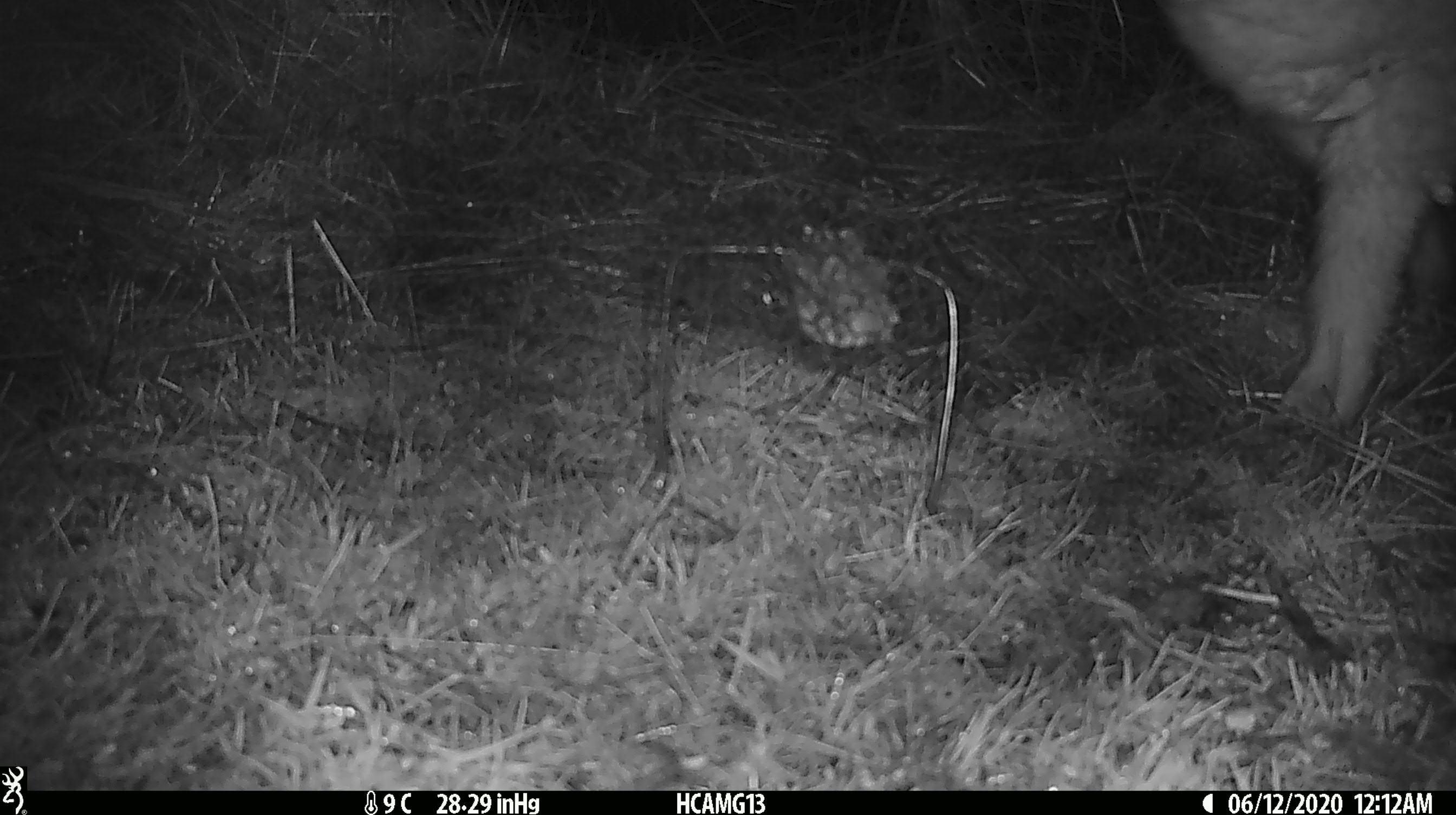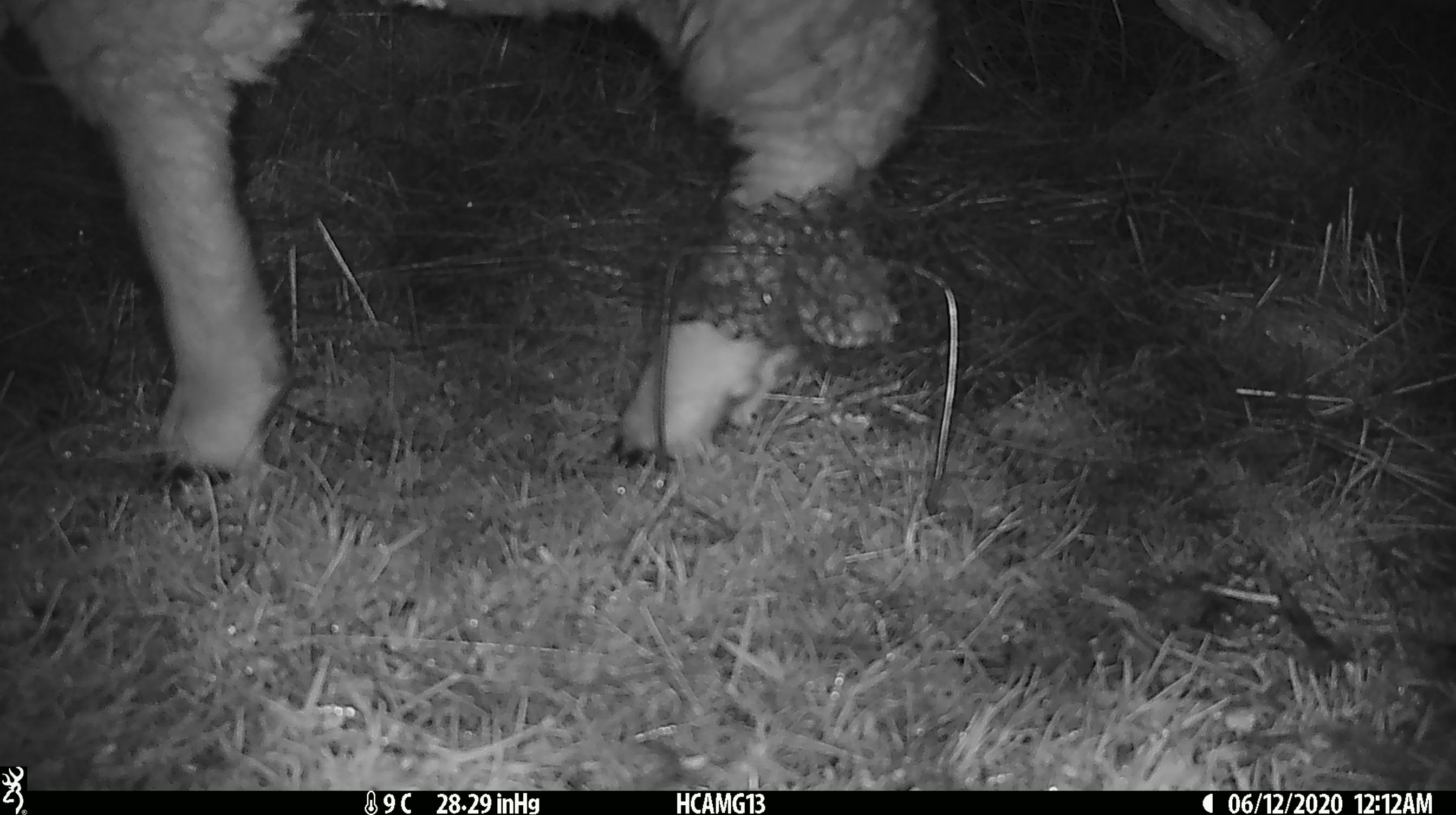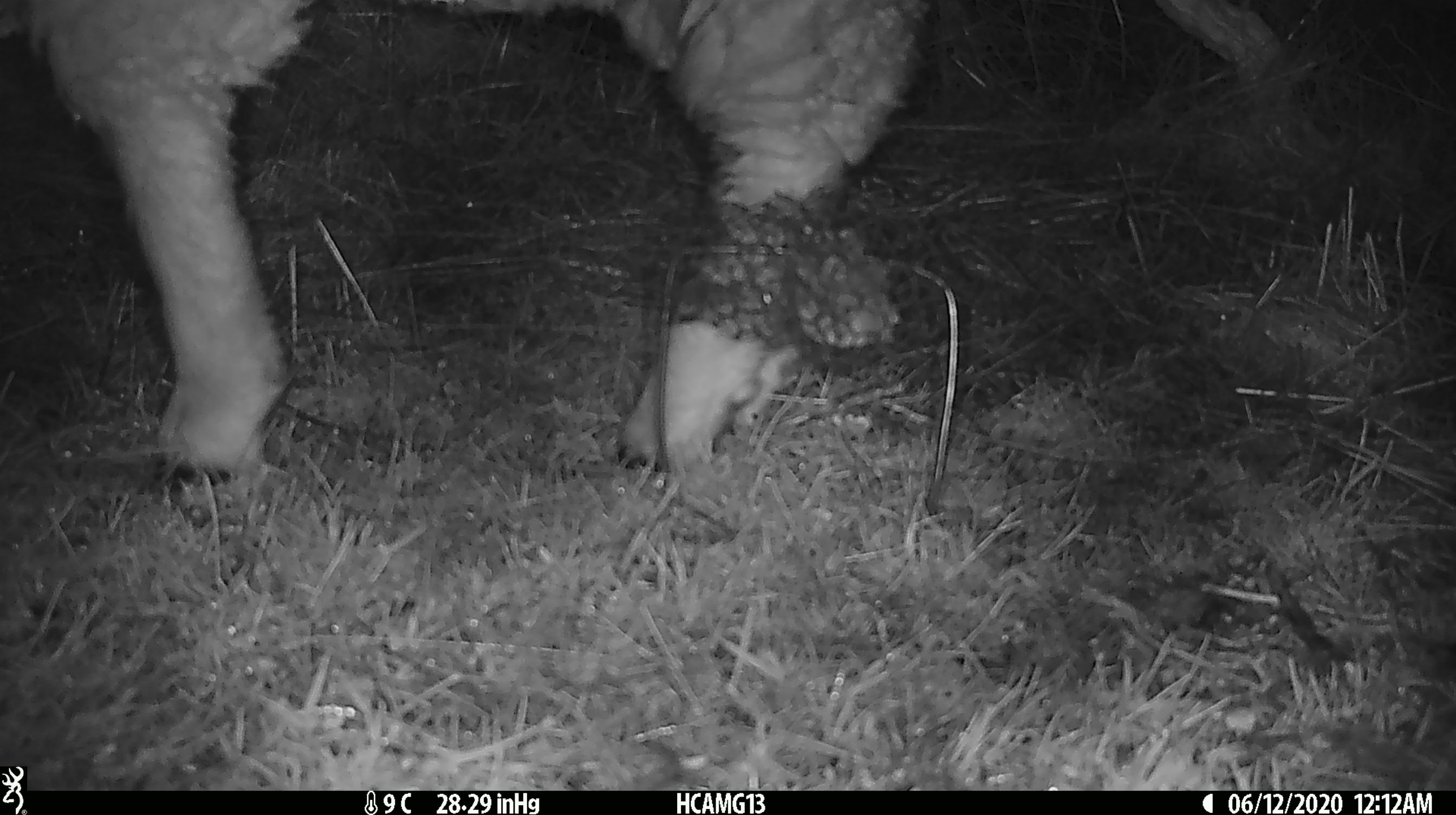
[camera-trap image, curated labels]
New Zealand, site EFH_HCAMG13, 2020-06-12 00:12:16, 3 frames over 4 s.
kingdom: Animalia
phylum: Chordata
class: Mammalia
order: Artiodactyla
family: Bovidae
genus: Ovis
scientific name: Ovis aries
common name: domestic sheep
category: sheep